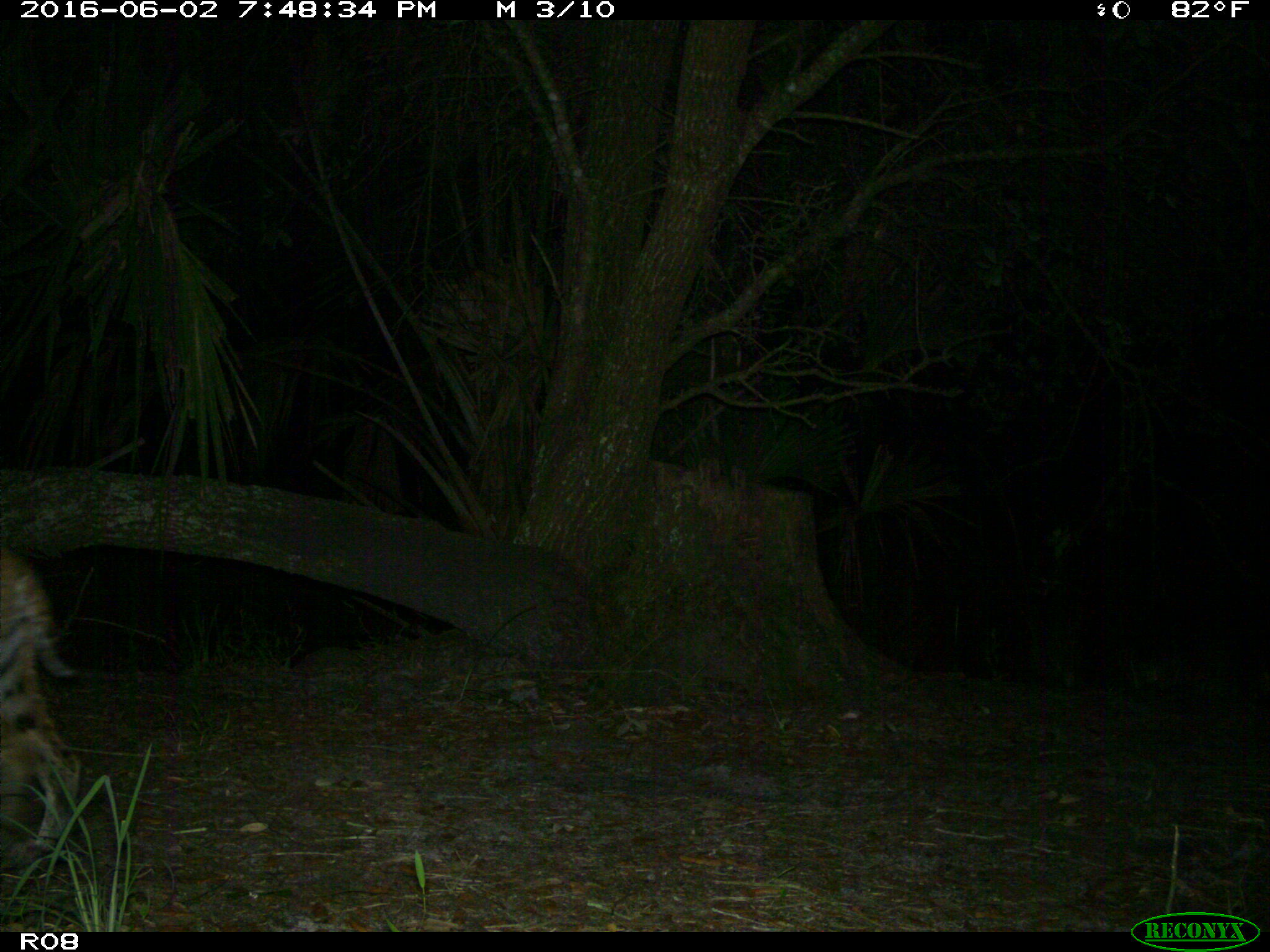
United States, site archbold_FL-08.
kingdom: Animalia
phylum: Chordata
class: Mammalia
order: Carnivora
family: Felidae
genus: Lynx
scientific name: Lynx rufus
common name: bobcat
Lynx rufus (bobcat).